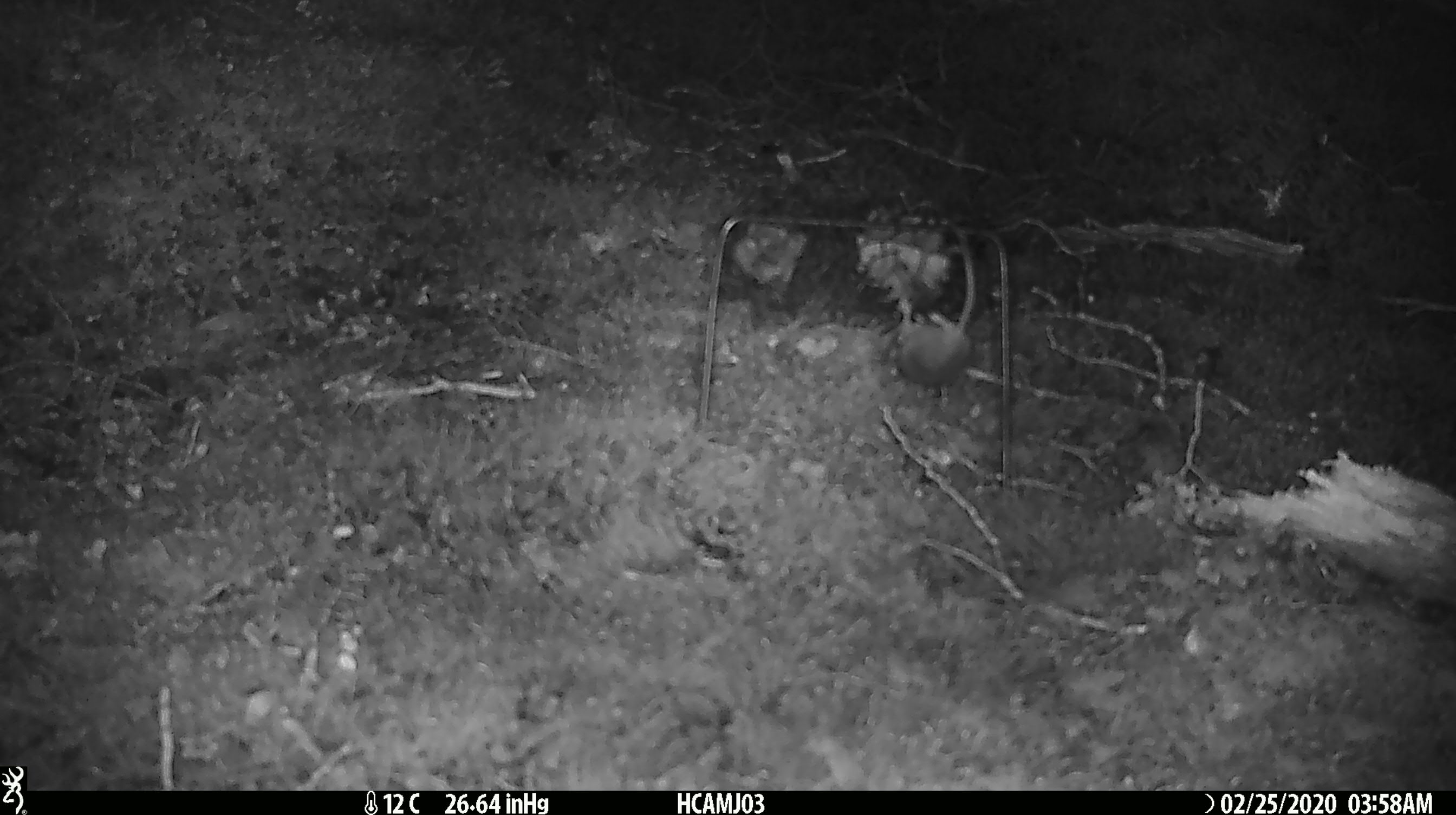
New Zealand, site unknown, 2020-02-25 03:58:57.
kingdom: Animalia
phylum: Chordata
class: Mammalia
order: Rodentia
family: Muridae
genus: Mus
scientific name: Mus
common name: mouse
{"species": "mouse (Mus)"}